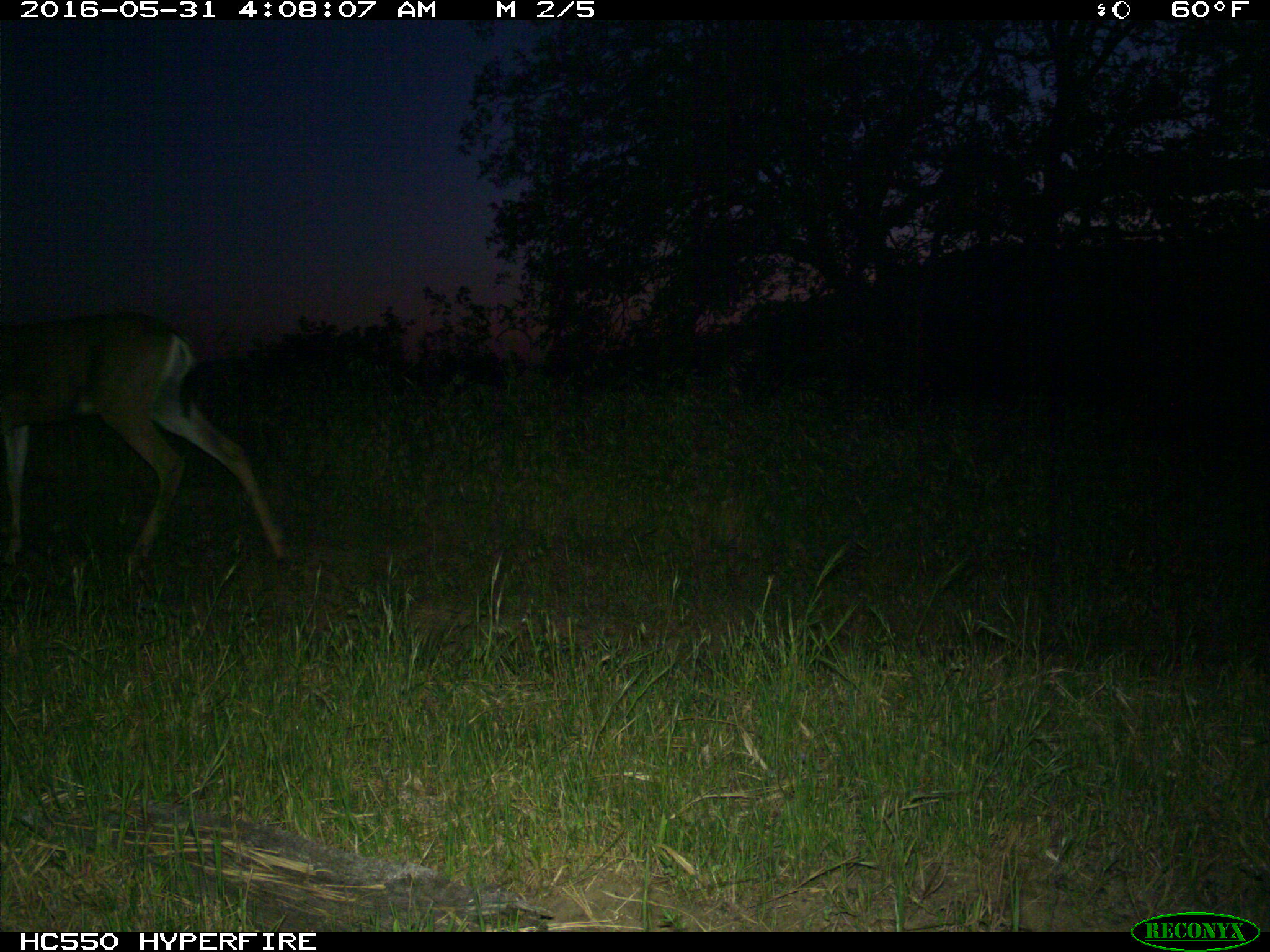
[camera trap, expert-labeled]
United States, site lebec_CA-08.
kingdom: Animalia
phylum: Chordata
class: Mammalia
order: Artiodactyla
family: Cervidae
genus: Odocoileus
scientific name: Odocoileus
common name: deer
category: unidentified deer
Unidentified deer (deer) (Odocoileus).